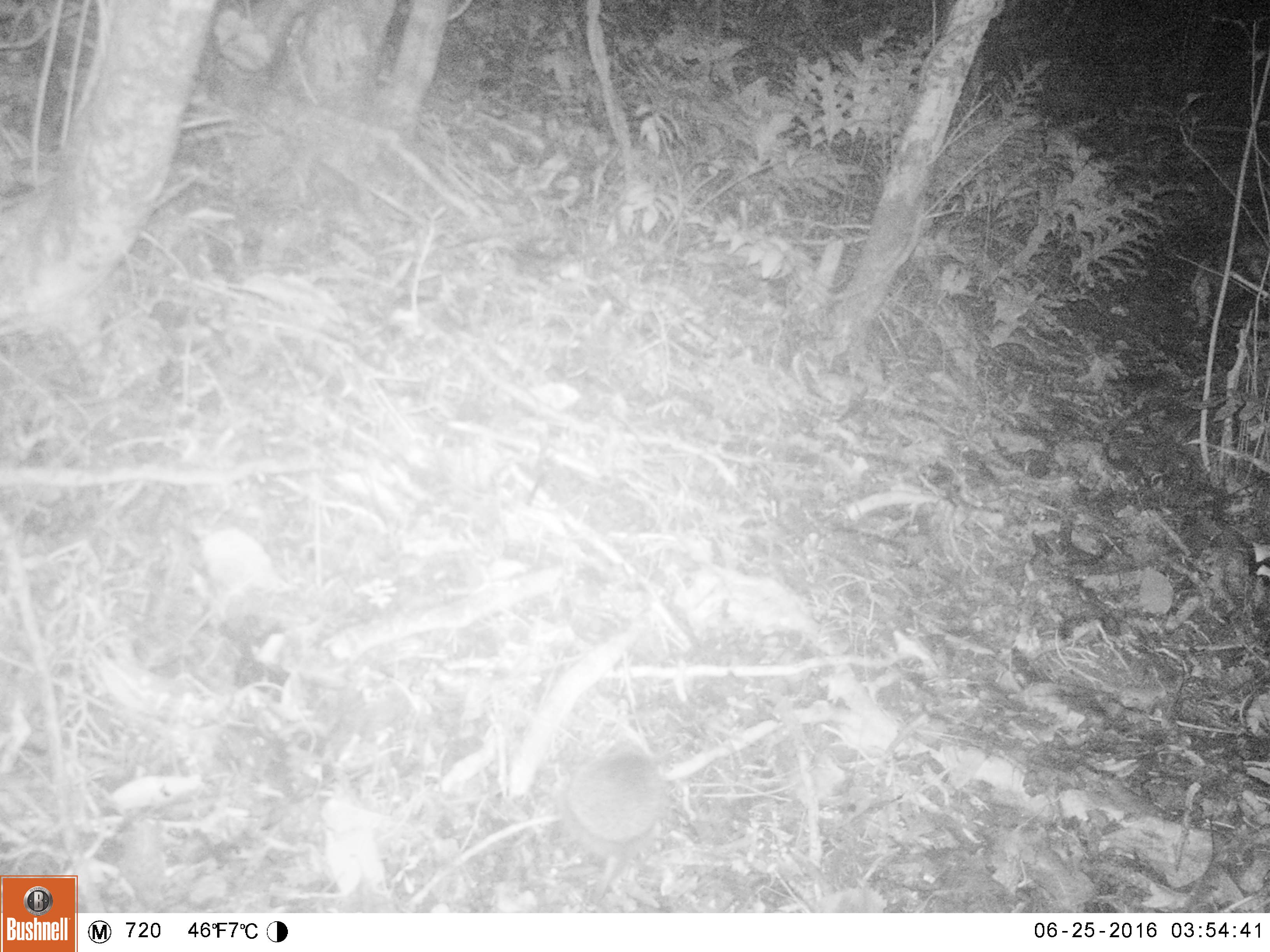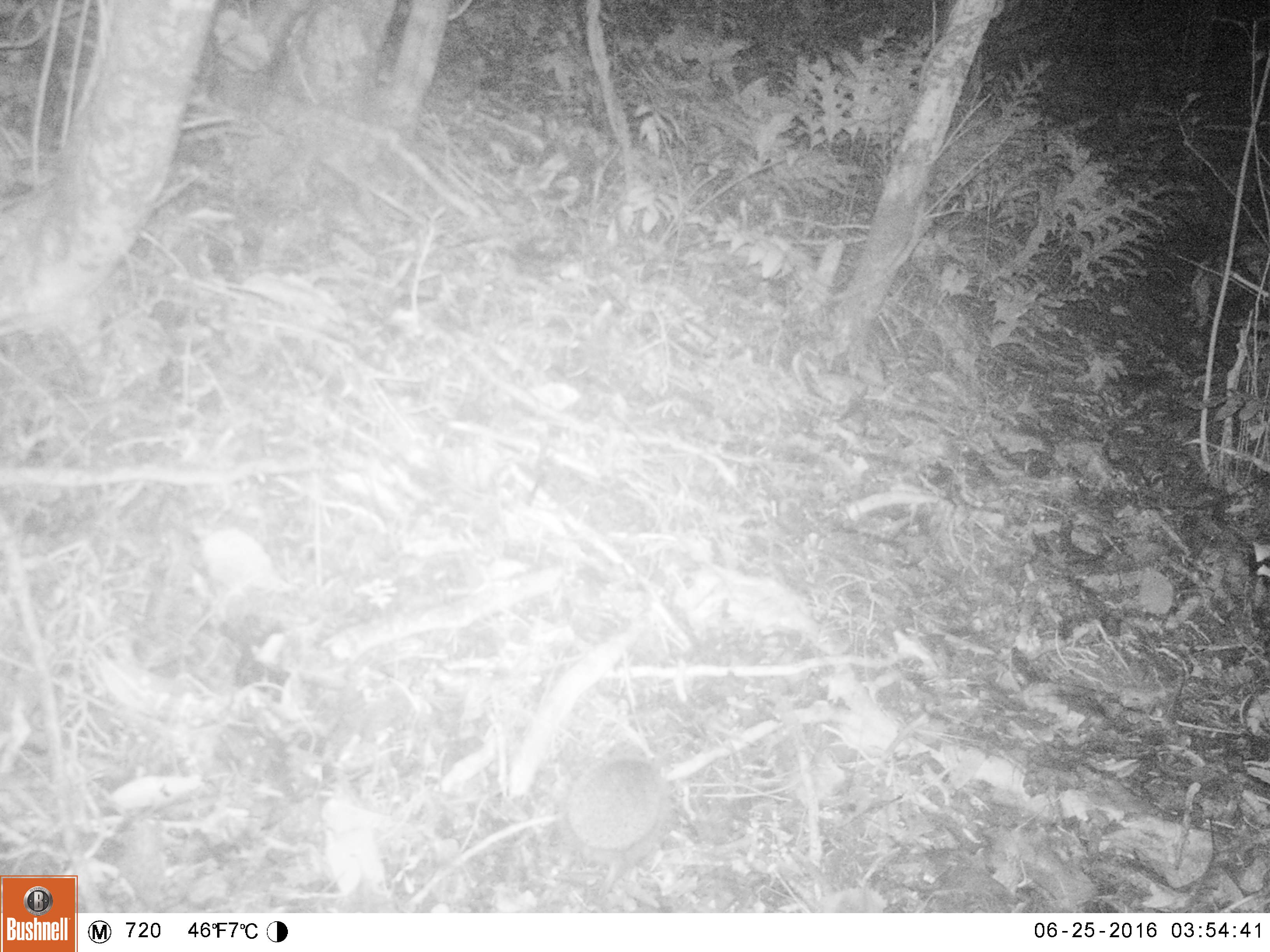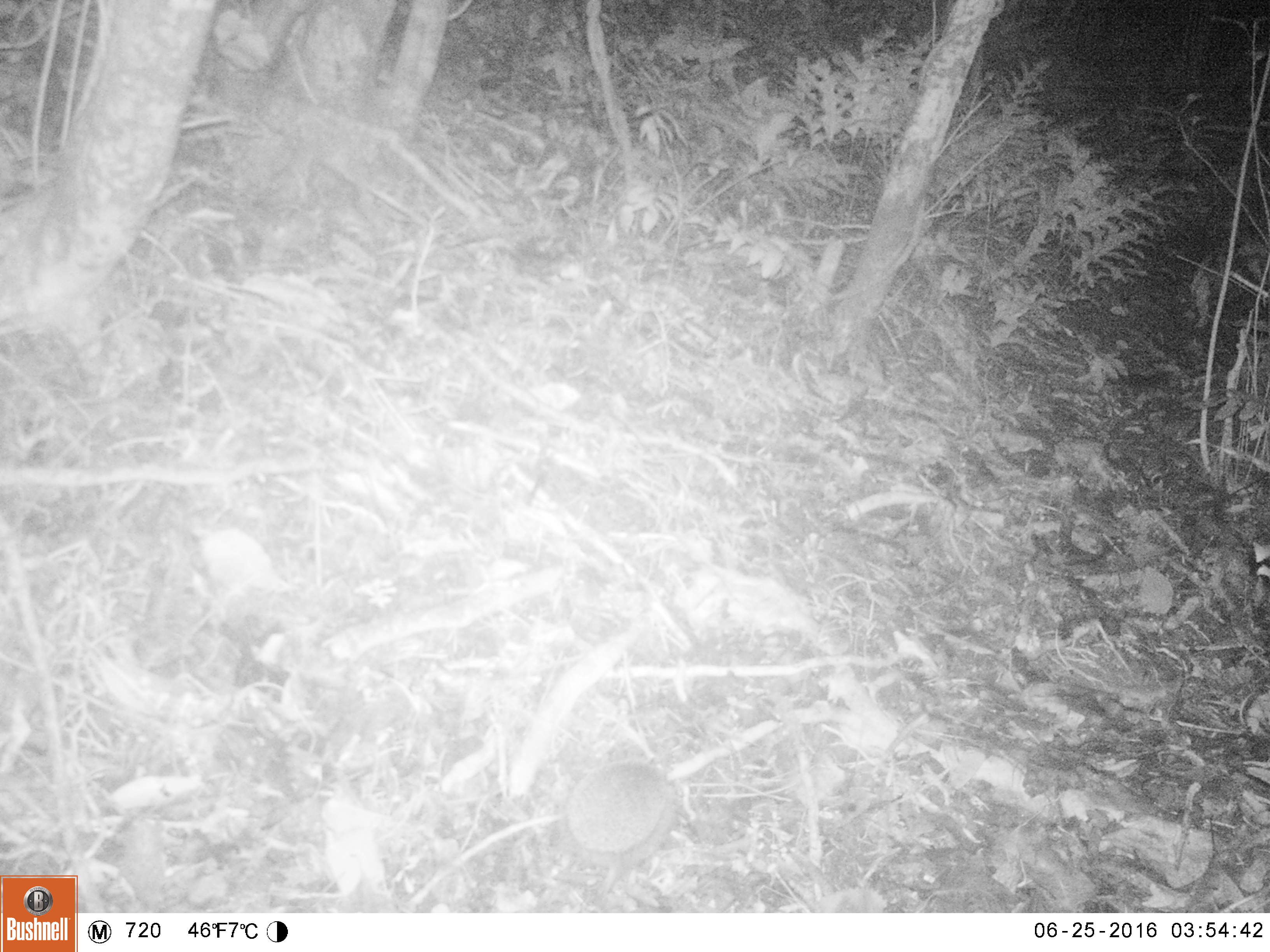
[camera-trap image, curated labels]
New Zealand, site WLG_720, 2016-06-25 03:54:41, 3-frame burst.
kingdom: Animalia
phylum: Chordata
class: Mammalia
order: Eulipotyphla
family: Erinaceidae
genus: Erinaceus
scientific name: Erinaceus europaeus europaeus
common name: european hedgehog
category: hedgehog